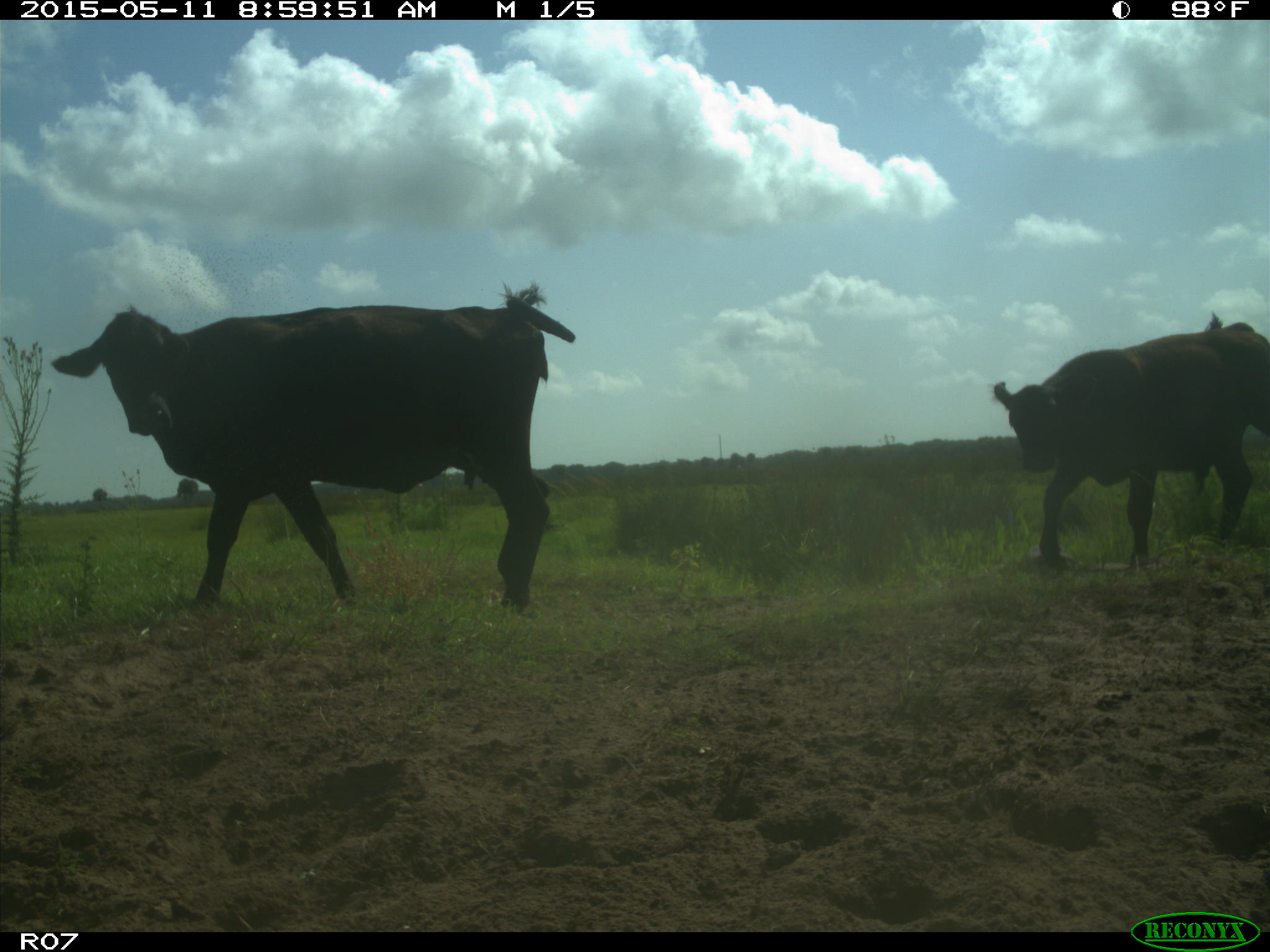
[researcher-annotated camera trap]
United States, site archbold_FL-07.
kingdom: Animalia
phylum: Chordata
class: Mammalia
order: Artiodactyla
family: Bovidae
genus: Bos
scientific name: Bos taurus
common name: domestic cow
Bos taurus (domestic cow).